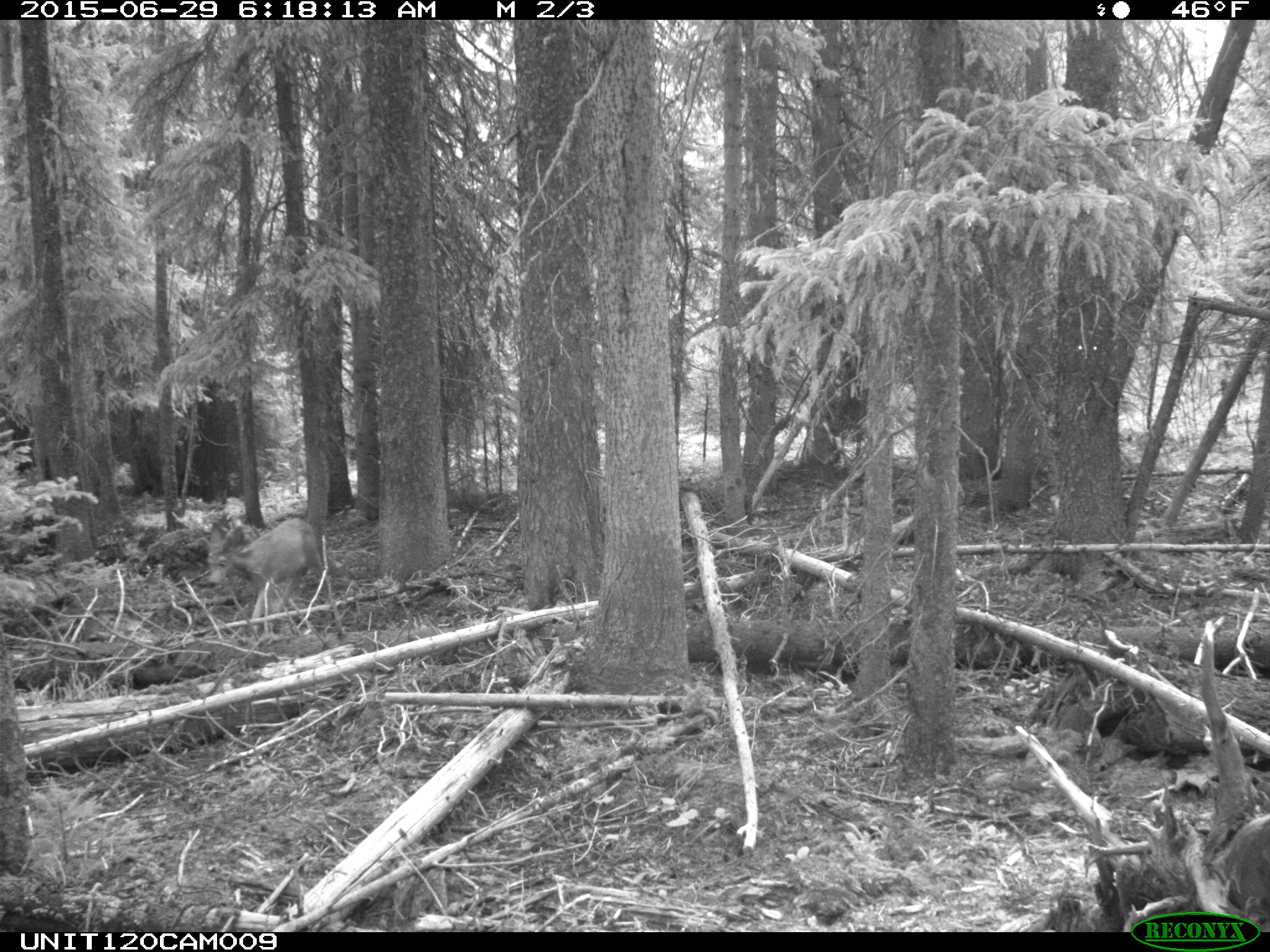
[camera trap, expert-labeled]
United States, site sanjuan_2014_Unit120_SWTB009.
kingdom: Animalia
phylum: Chordata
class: Mammalia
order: Artiodactyla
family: Cervidae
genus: Odocoileus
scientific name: Odocoileus hemionus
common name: mule deer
Odocoileus hemionus (mule deer).